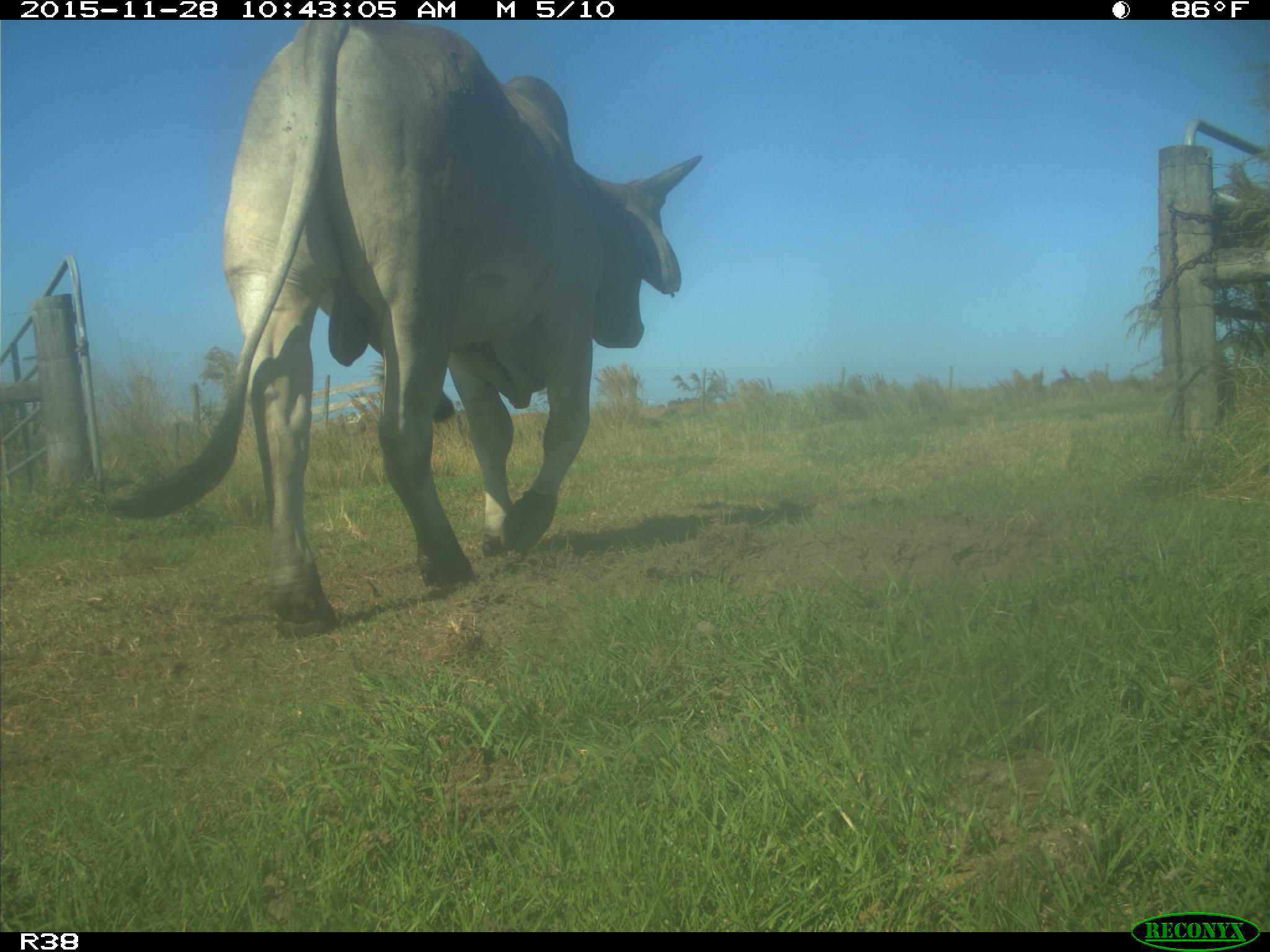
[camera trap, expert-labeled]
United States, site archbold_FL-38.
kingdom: Animalia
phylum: Chordata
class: Mammalia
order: Artiodactyla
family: Bovidae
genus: Bos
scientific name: Bos taurus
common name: domestic cow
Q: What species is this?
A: Bos taurus (domestic cow).